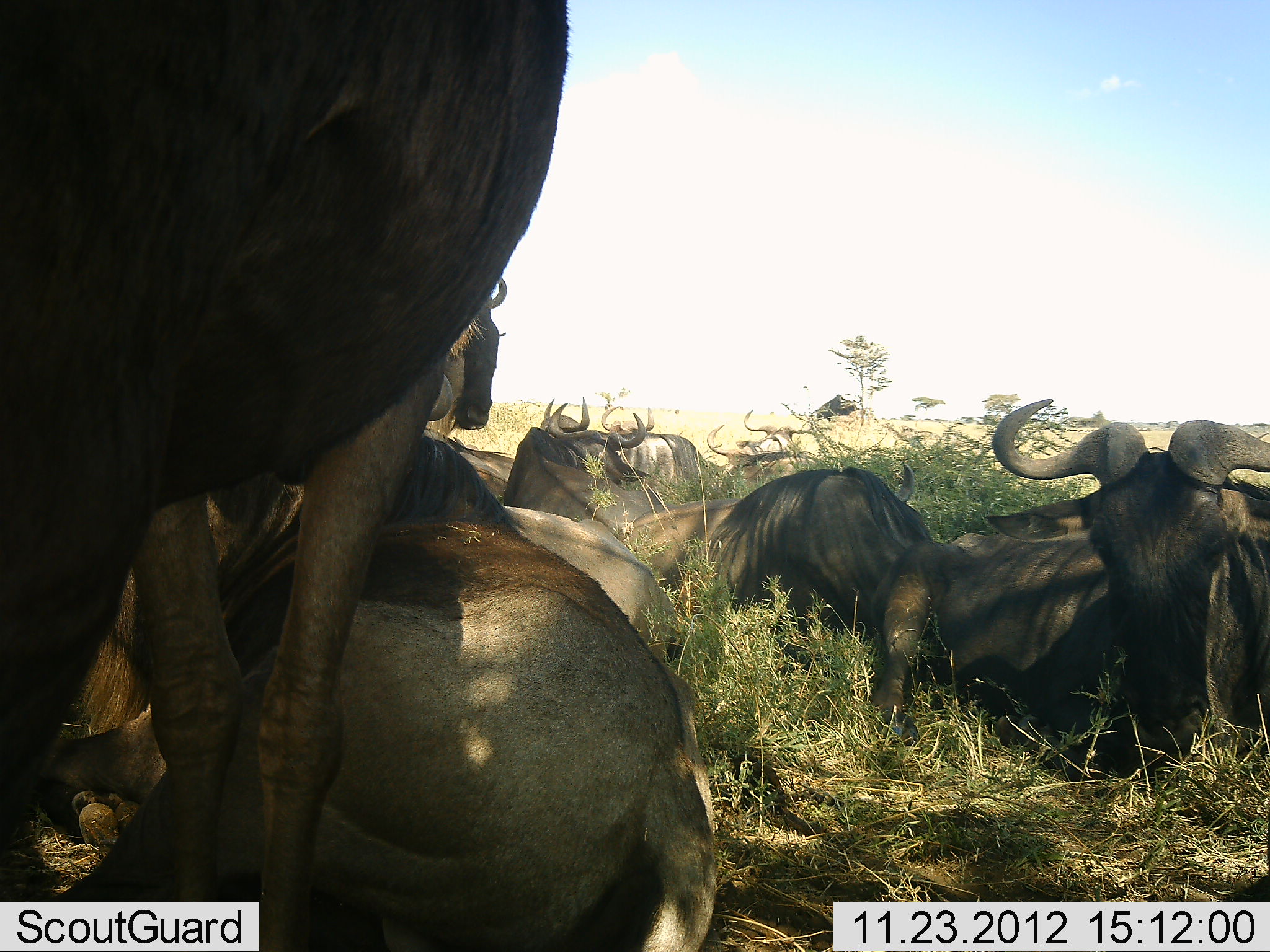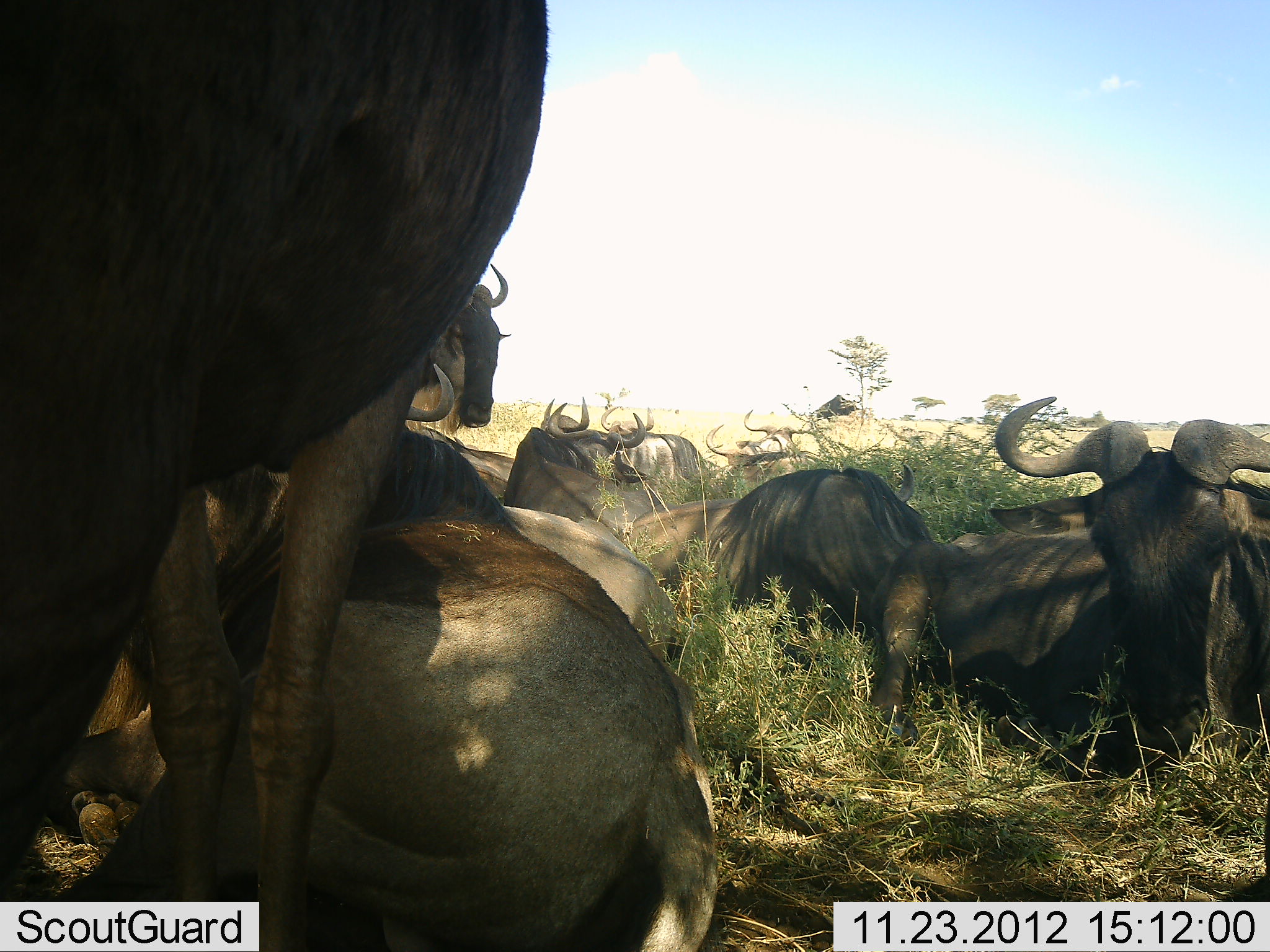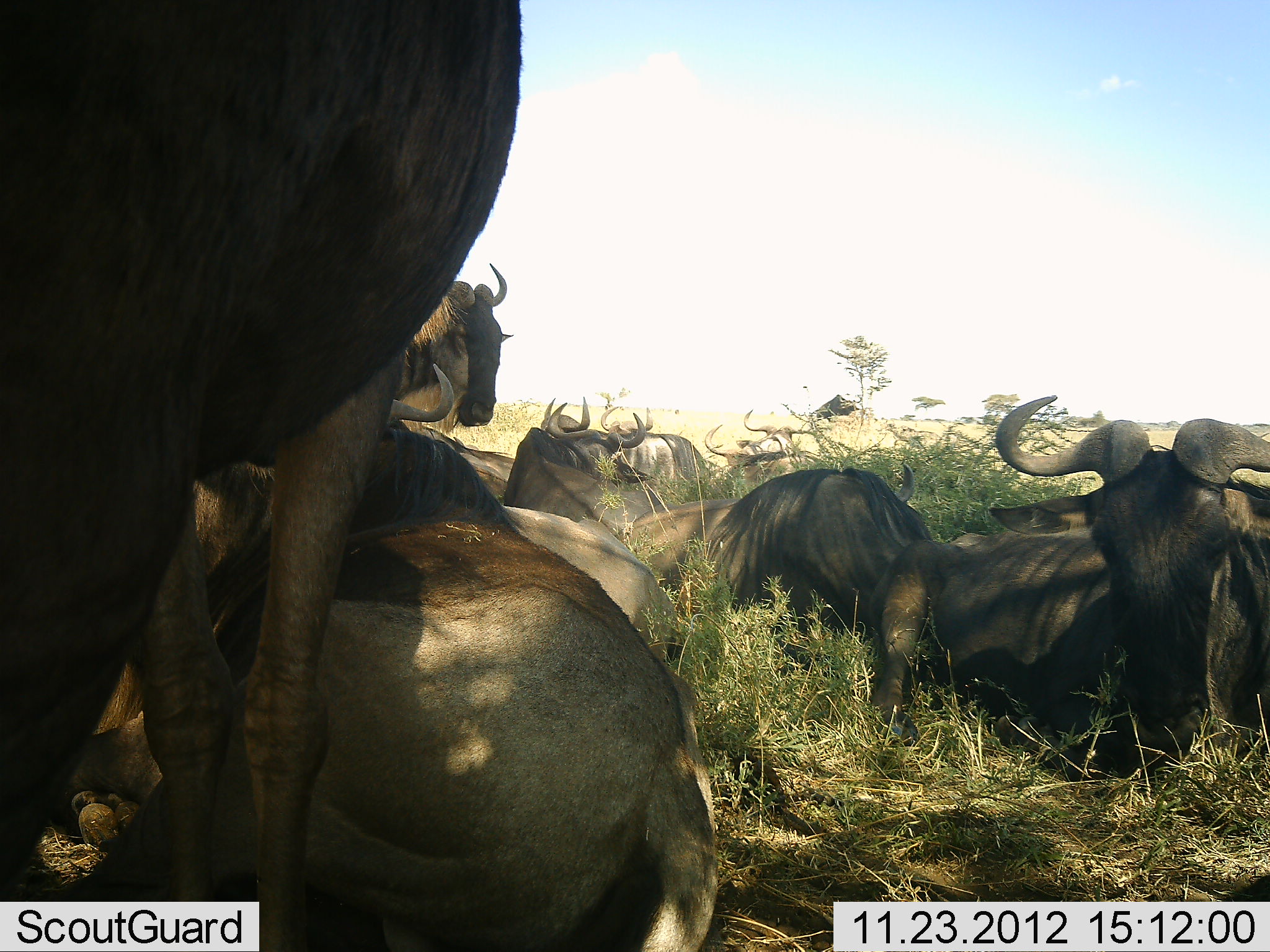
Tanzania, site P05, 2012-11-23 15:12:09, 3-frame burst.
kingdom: Animalia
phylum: Chordata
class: Mammalia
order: Artiodactyla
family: Bovidae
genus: Connochaetes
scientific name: Connochaetes taurinus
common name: blue wildebeest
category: wildebeest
Wildebeest (blue wildebeest) (Connochaetes taurinus), count 10. Behavior (volunteer vote fractions): standing 80%, resting 100%, moving 0%, interacting 0%. Young present (vote fraction): 0%. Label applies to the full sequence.